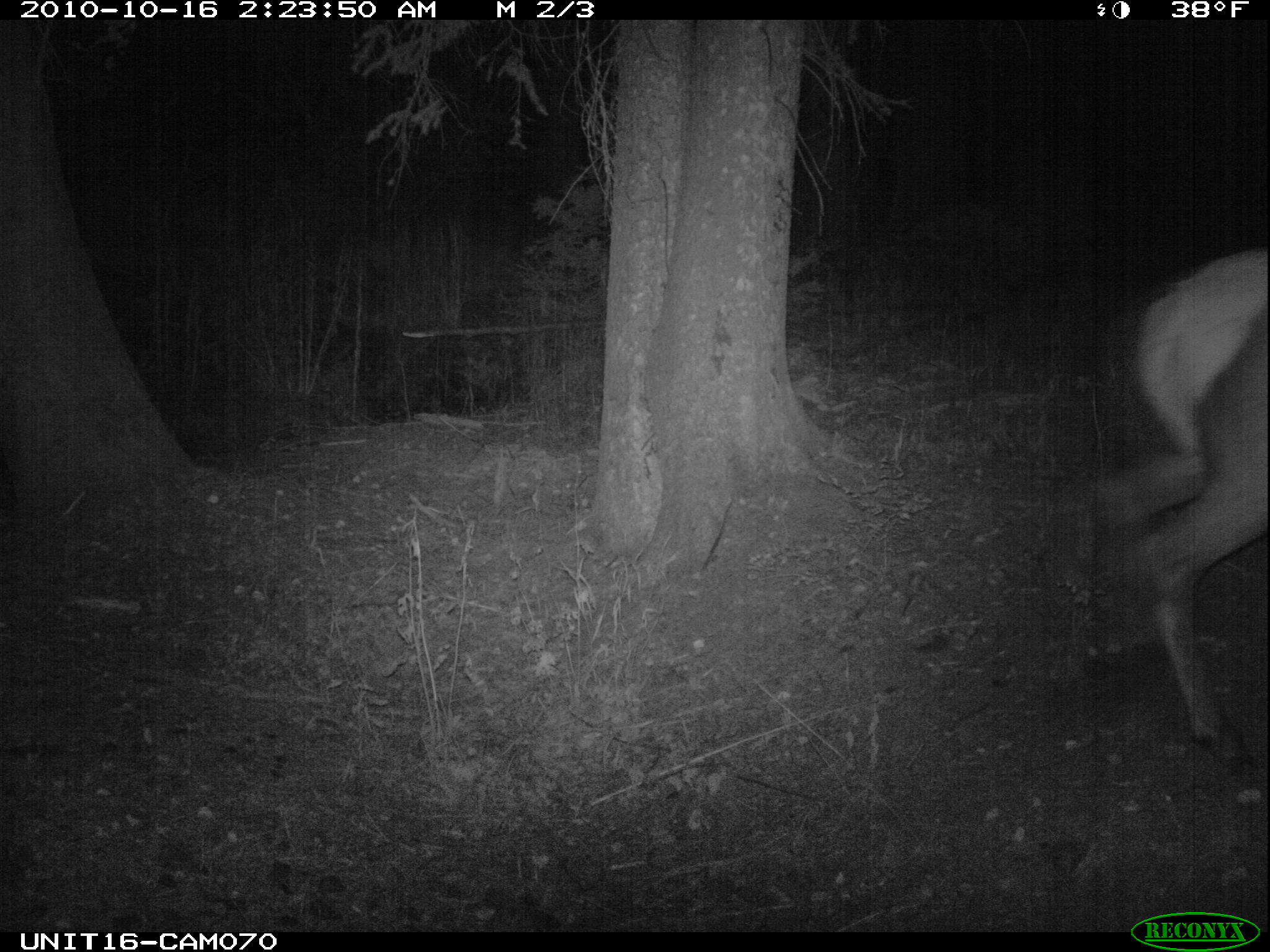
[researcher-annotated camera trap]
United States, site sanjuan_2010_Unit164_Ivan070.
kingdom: Animalia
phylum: Chordata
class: Mammalia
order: Artiodactyla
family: Cervidae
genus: Cervus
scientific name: Cervus elaphus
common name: red deer